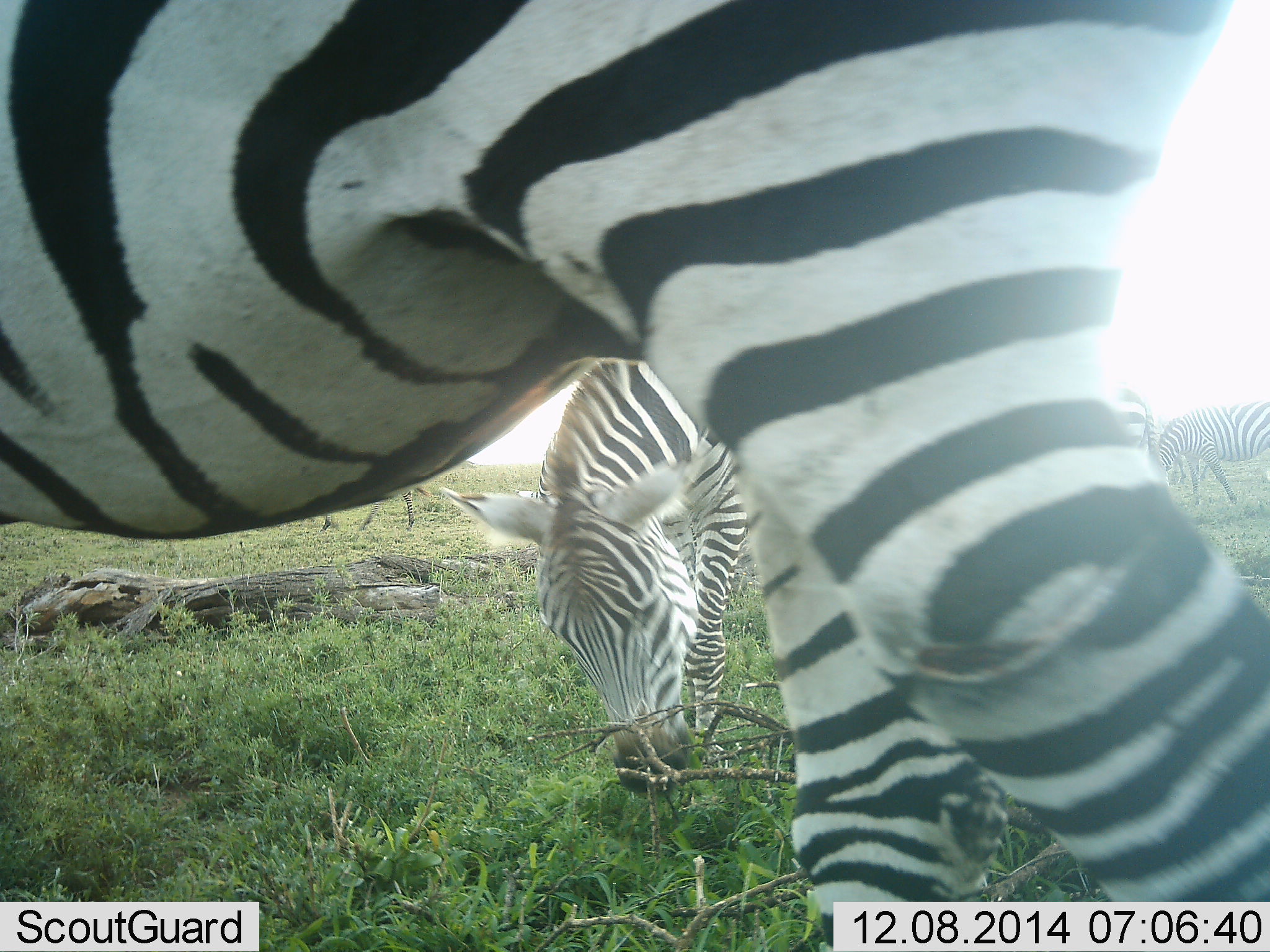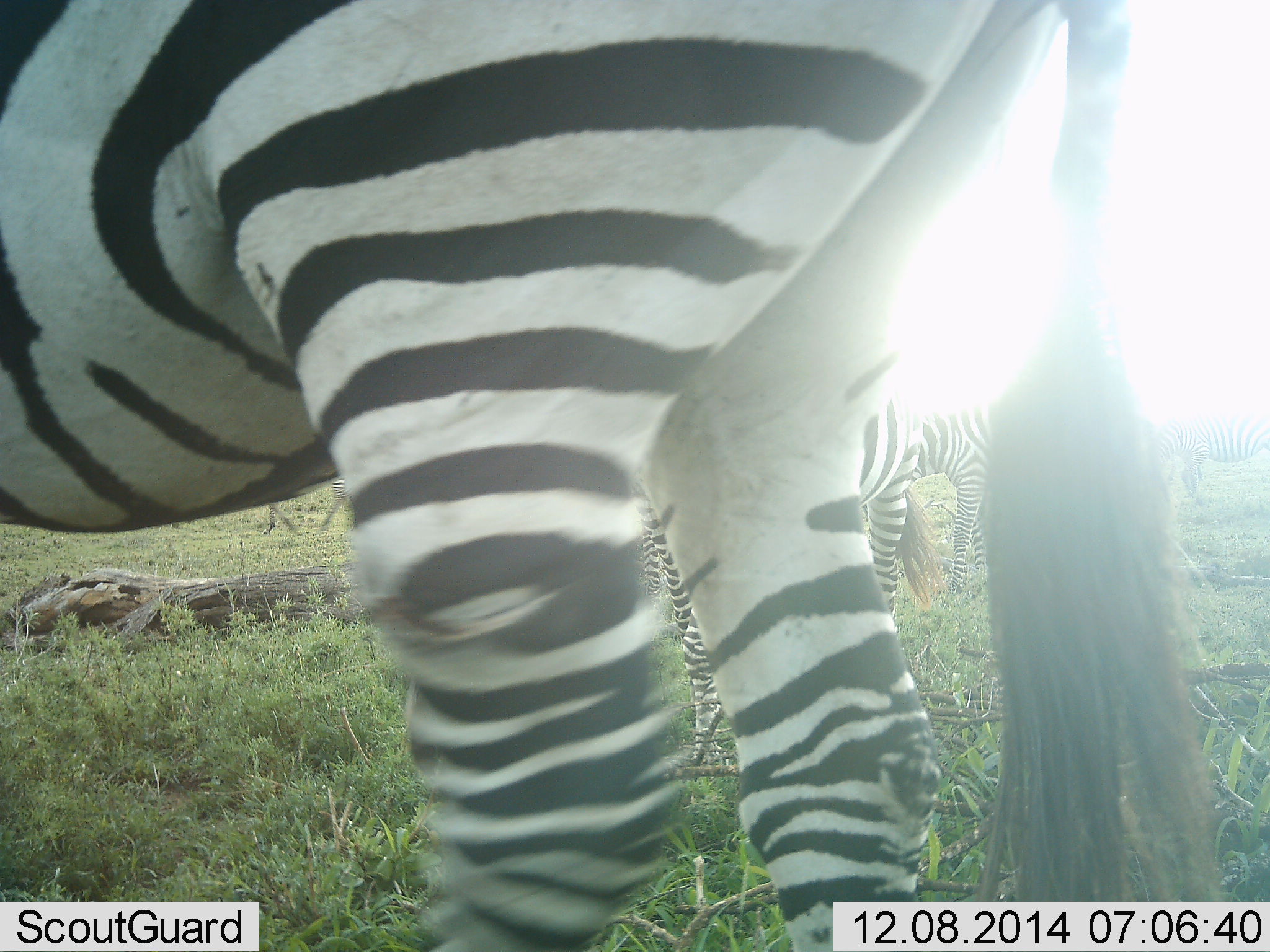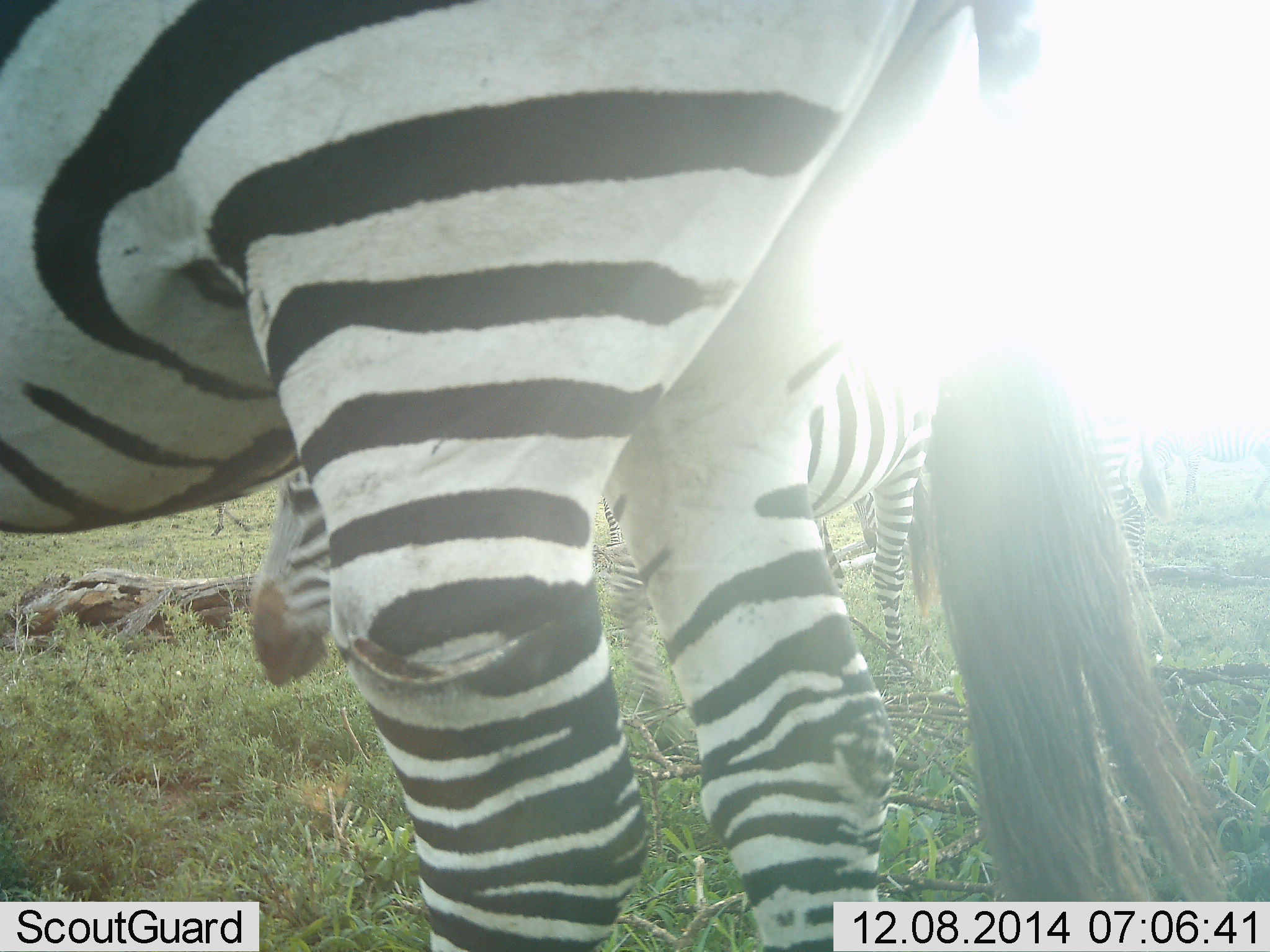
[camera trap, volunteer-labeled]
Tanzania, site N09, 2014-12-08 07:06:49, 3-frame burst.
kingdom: Animalia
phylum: Chordata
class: Mammalia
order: Perissodactyla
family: Equidae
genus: Equus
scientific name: Equus quagga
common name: plains zebra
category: zebra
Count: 4.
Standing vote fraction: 80%.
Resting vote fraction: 0%.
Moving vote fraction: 20%.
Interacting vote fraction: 0%.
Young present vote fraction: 10%.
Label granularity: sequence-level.